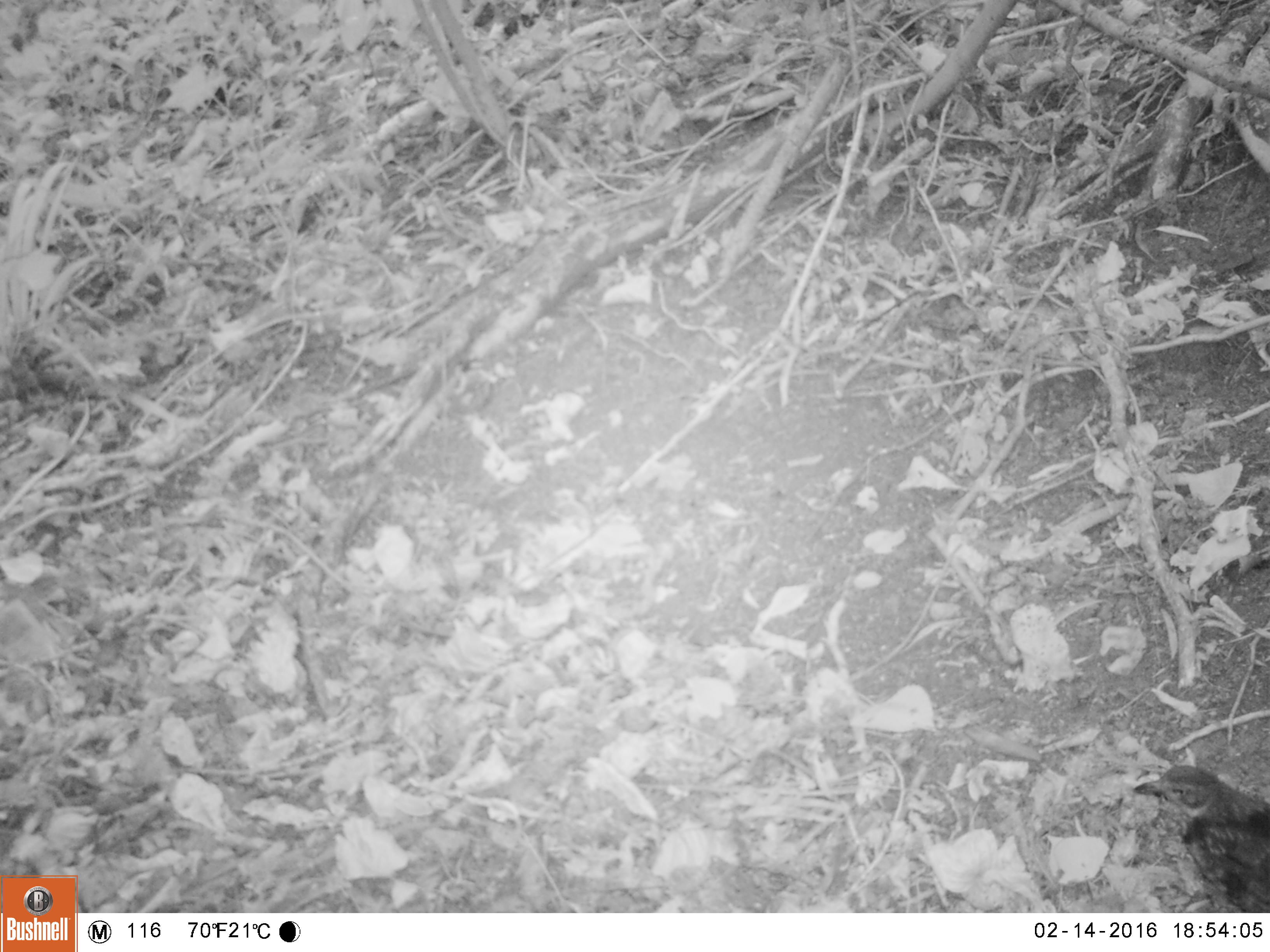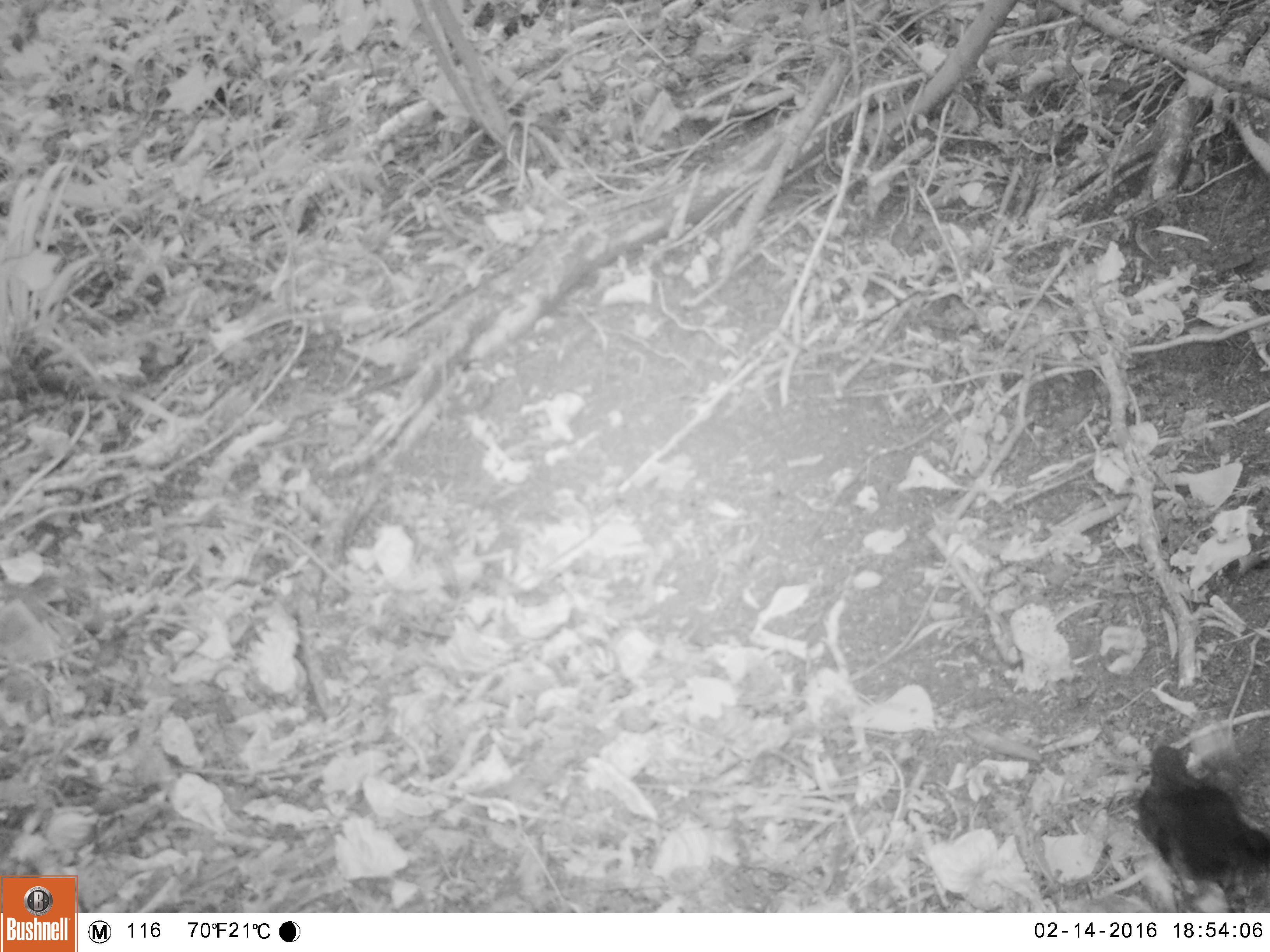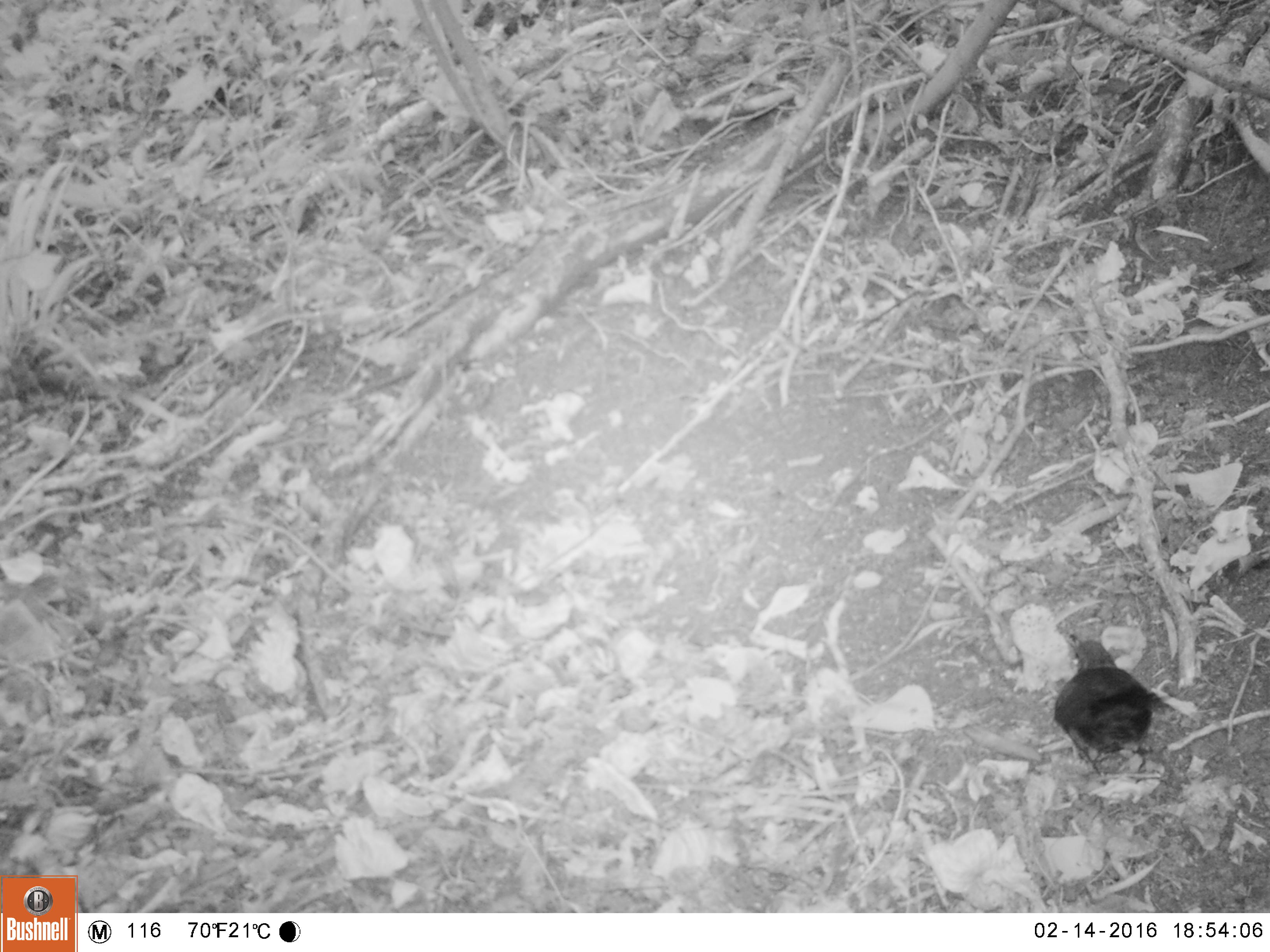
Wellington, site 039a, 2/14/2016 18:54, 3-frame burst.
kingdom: Animalia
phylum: Chordata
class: Aves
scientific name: Aves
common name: bird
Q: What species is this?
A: Bird (Aves).